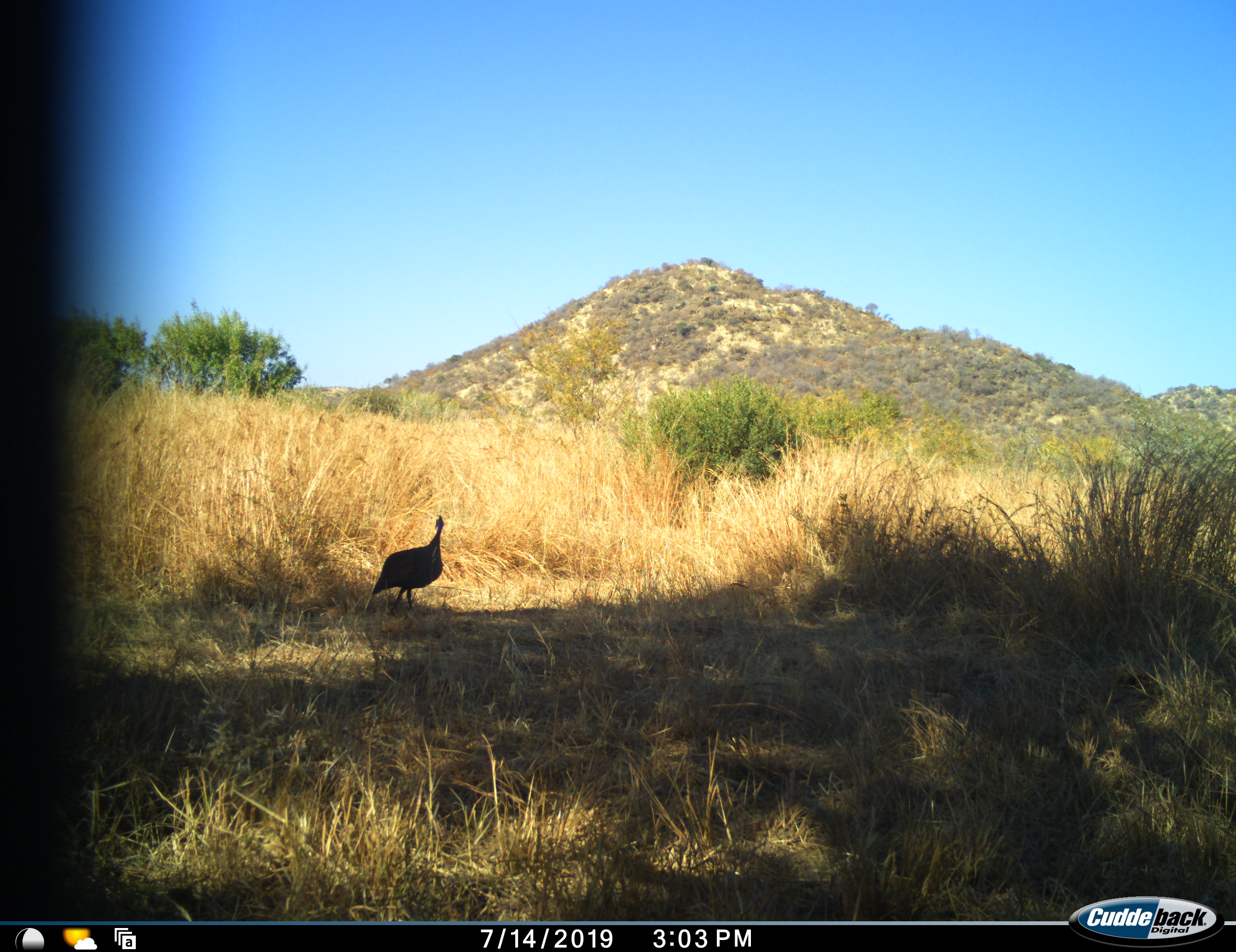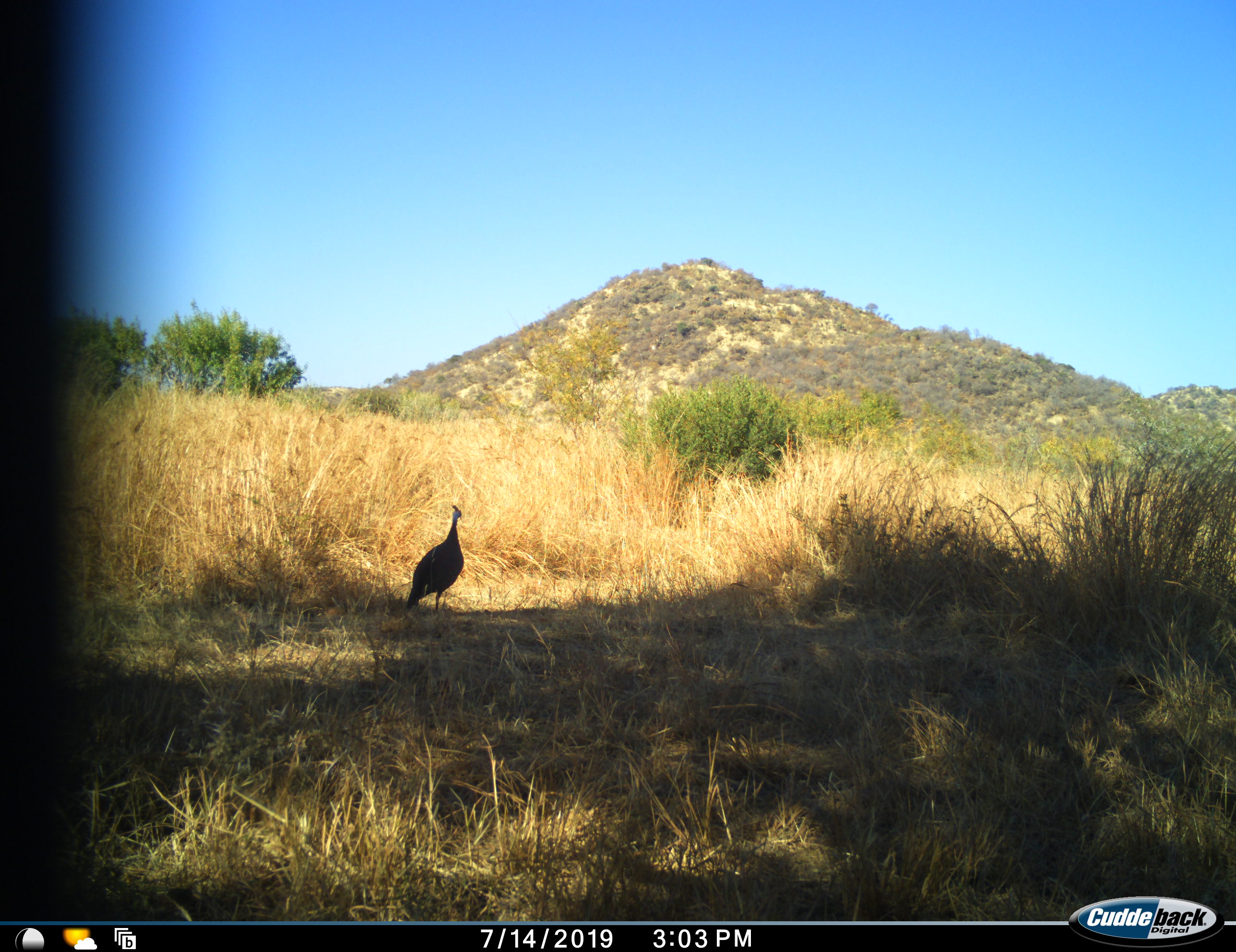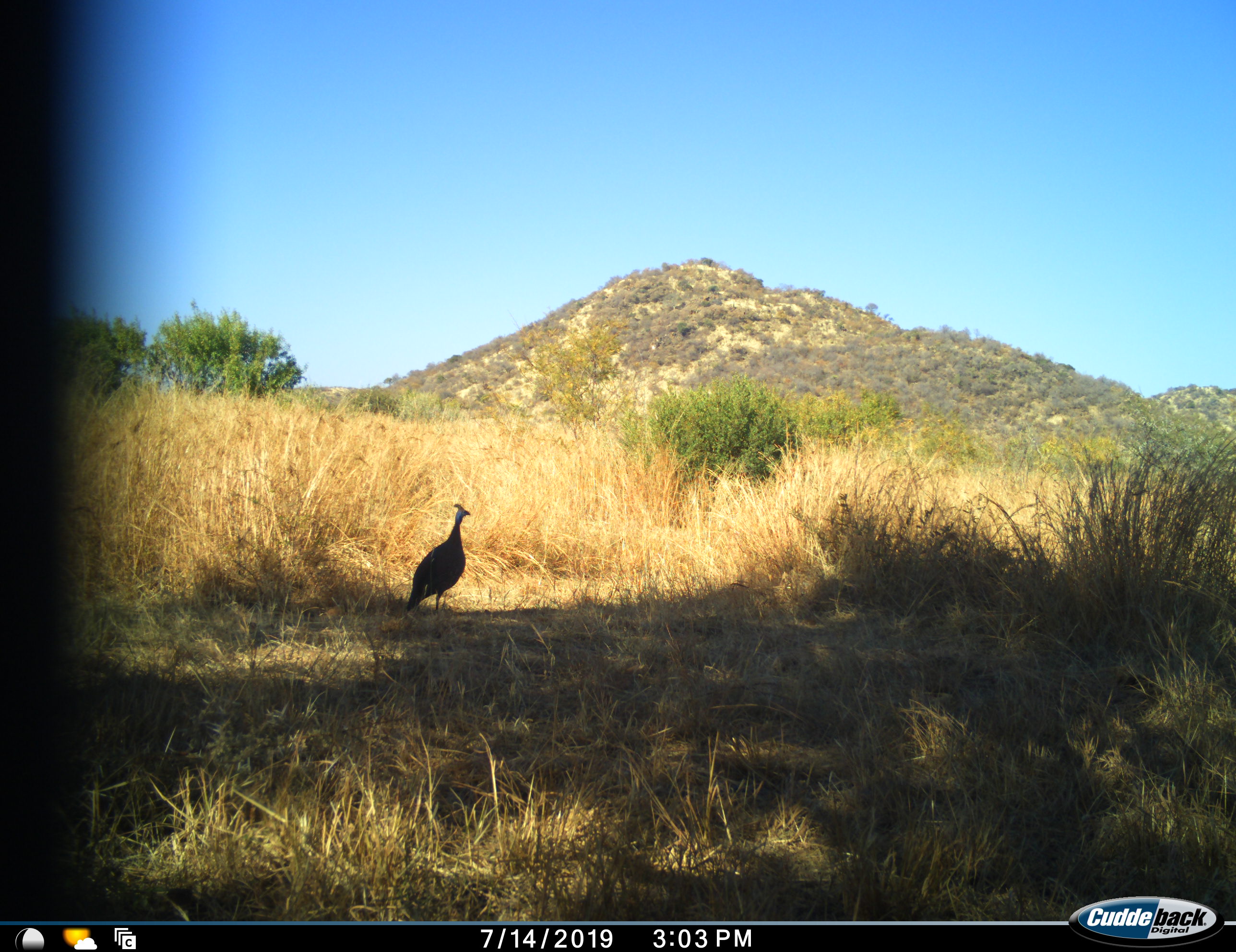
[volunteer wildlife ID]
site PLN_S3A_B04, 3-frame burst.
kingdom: Animalia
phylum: Chordata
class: Aves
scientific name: Aves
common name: bird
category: birdother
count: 1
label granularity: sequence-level